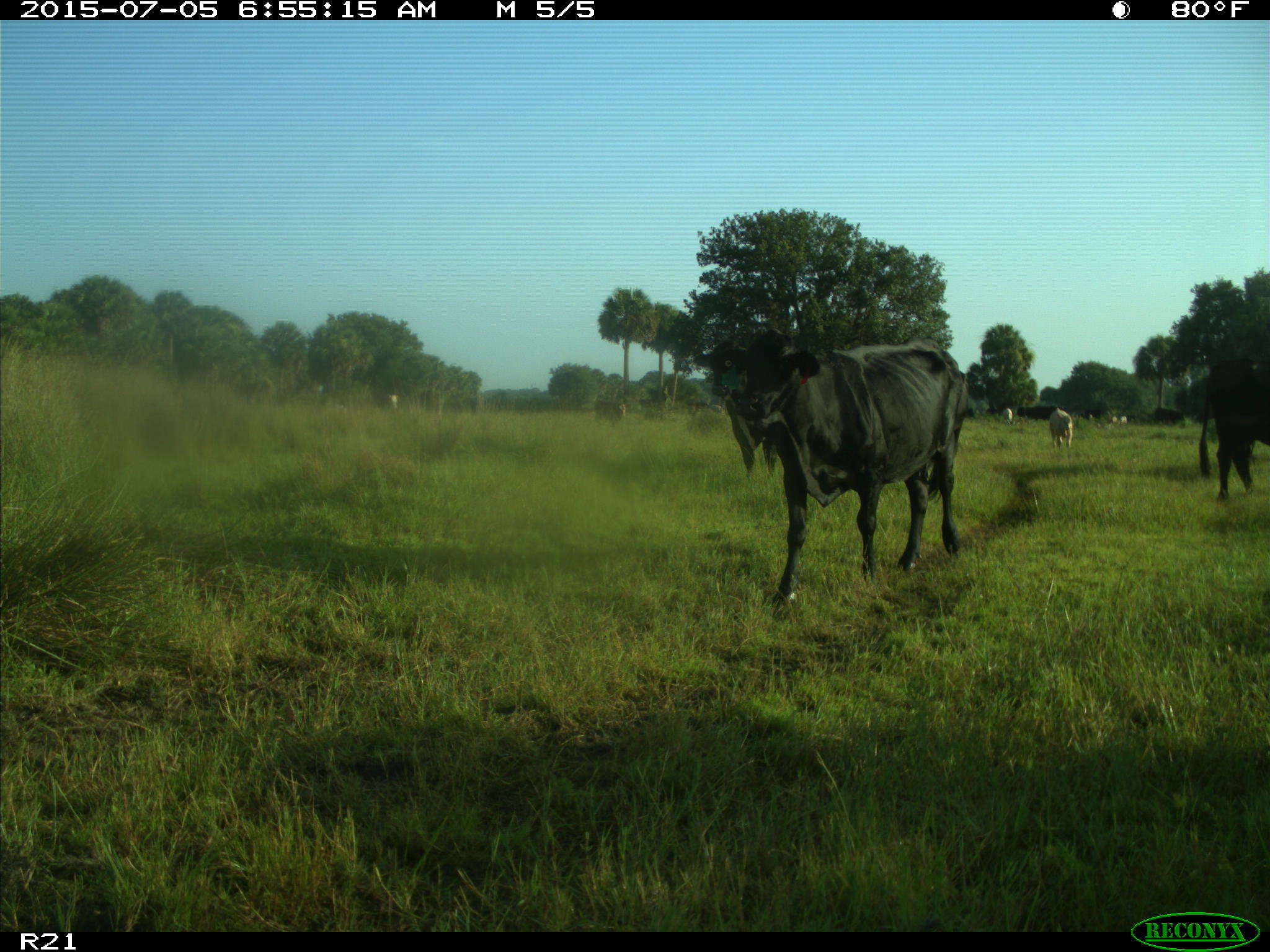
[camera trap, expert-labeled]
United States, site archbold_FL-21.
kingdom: Animalia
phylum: Chordata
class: Mammalia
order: Artiodactyla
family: Bovidae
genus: Bos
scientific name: Bos taurus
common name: domestic cow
Bos taurus (domestic cow).